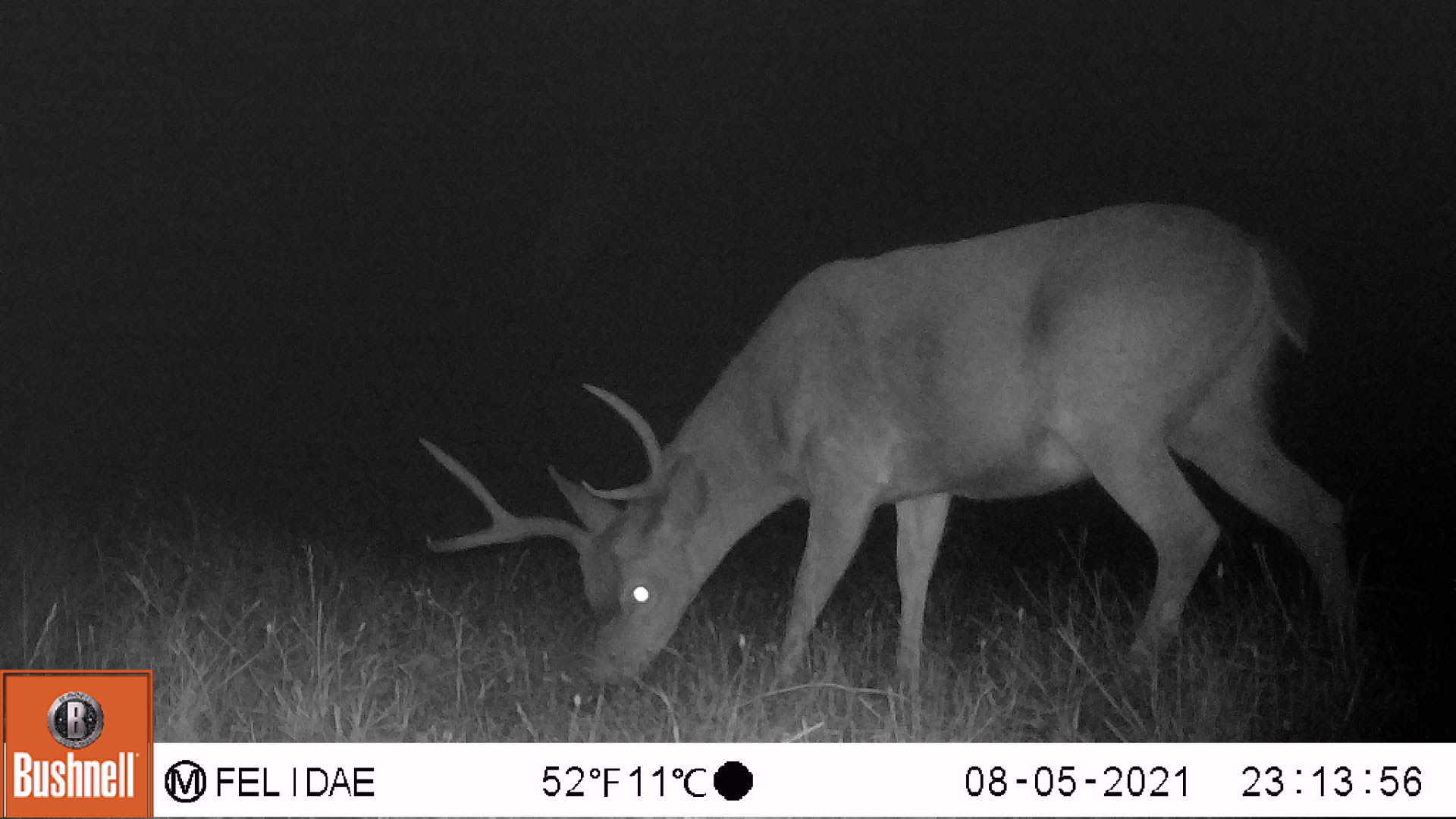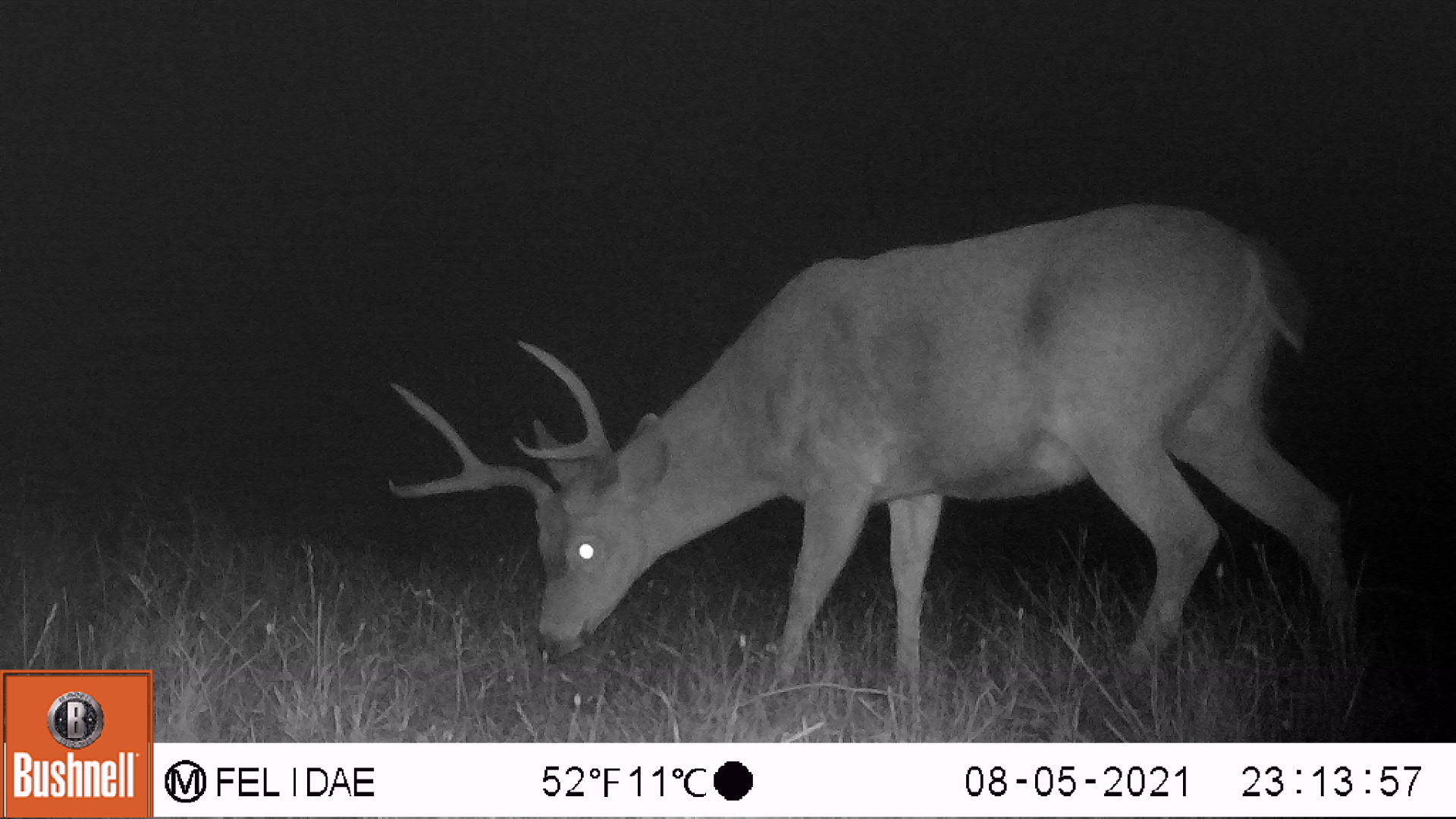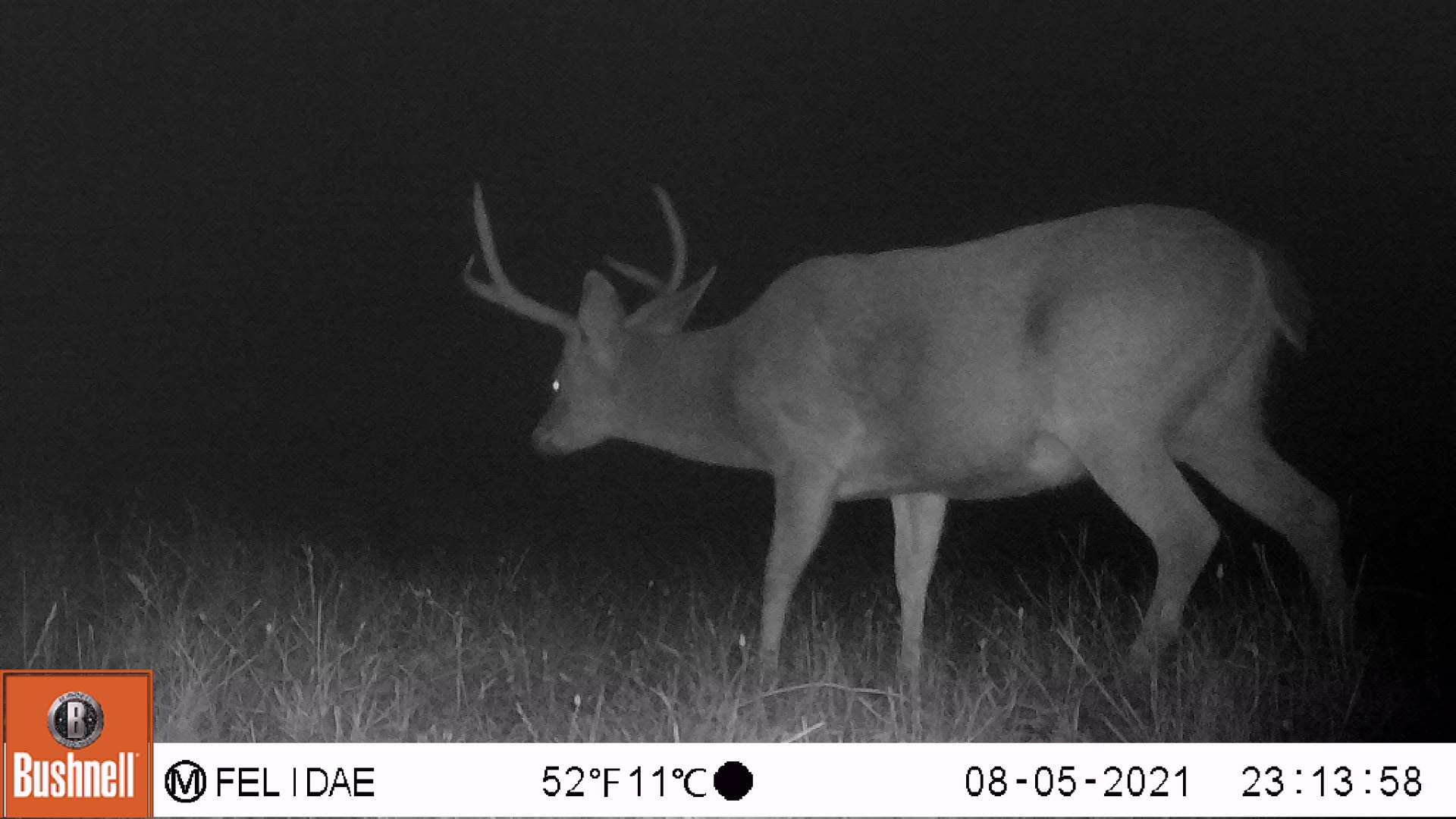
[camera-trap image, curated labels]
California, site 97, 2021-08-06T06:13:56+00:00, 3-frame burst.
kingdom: Animalia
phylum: Chordata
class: Mammalia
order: Artiodactyla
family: Cervidae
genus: Odocoileus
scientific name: Odocoileus hemionus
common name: mule deer